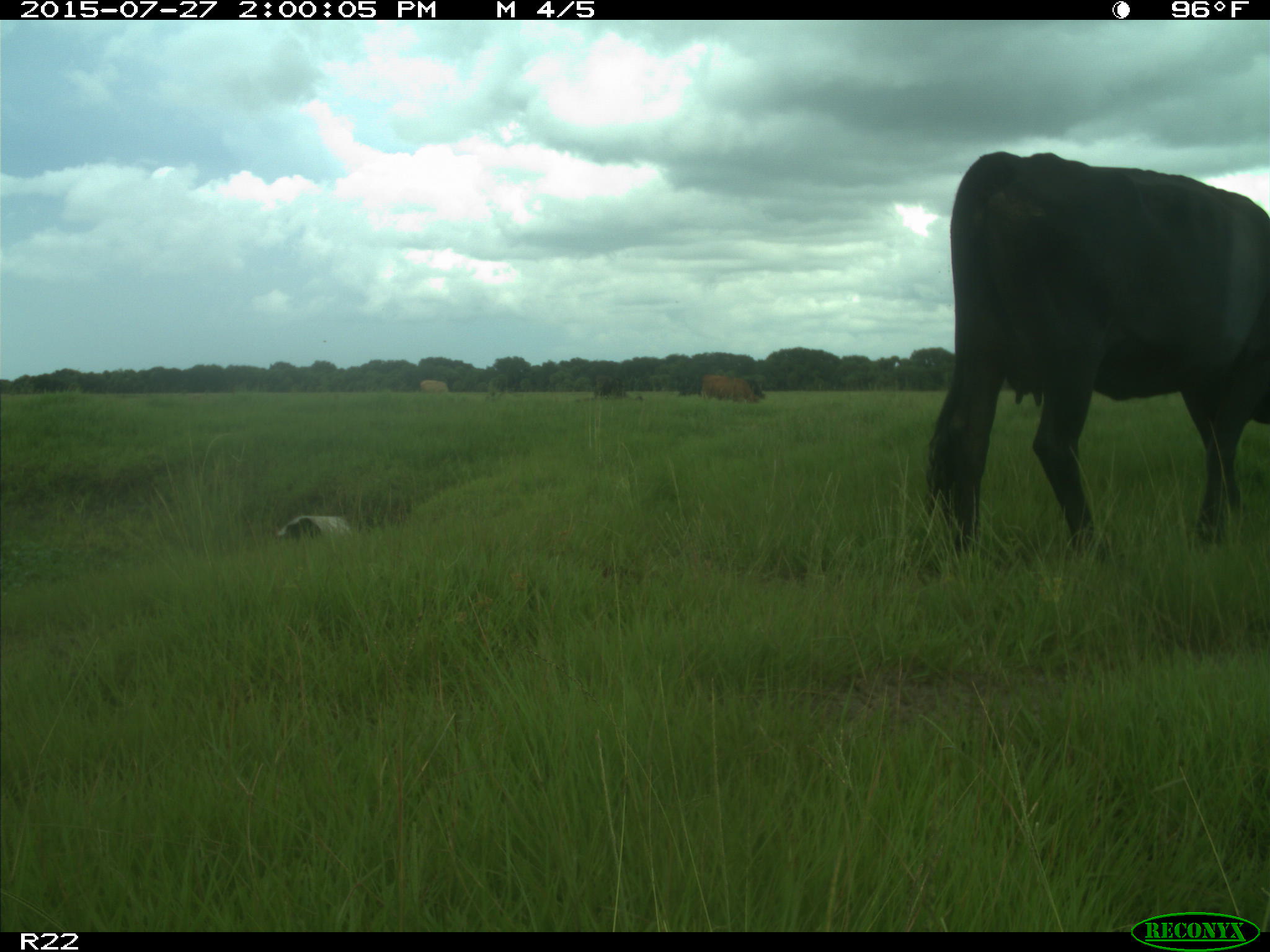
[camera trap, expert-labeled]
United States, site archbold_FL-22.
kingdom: Animalia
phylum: Chordata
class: Mammalia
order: Artiodactyla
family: Bovidae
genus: Bos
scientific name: Bos taurus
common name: domestic cow